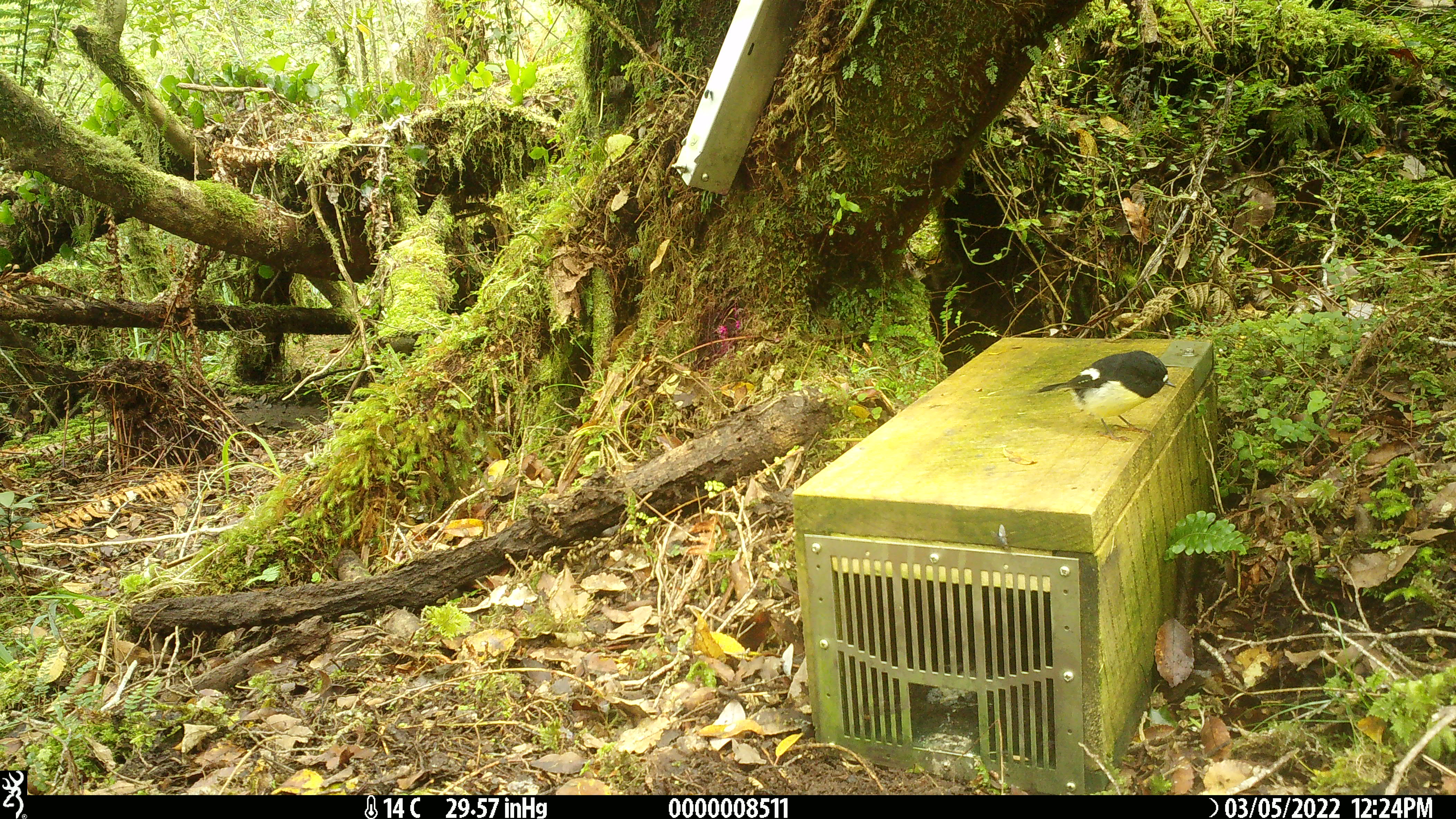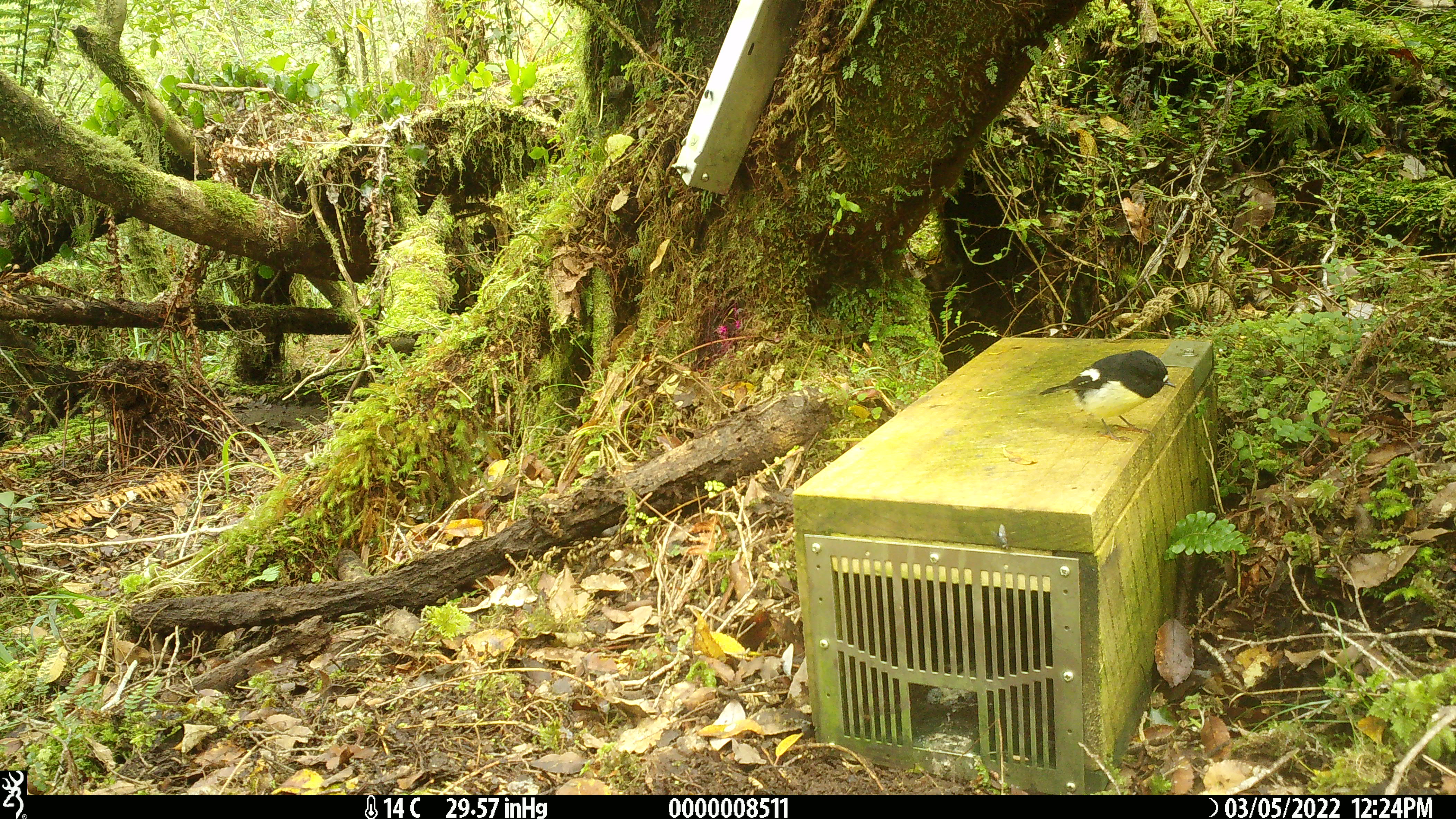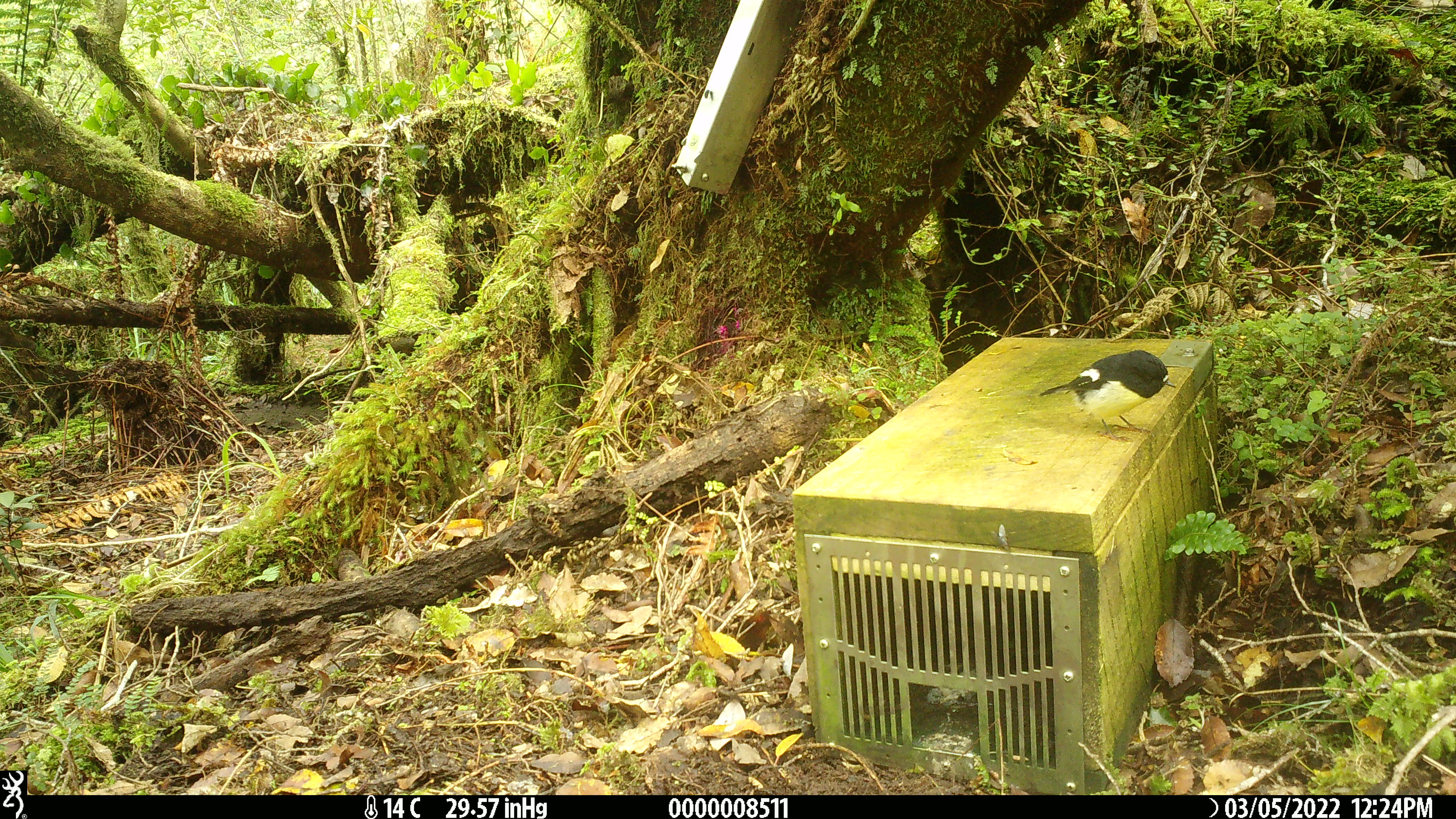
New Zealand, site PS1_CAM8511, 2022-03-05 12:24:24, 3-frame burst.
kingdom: Animalia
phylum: Chordata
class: Aves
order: Passeriformes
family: Petroicidae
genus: Petroica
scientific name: Petroica macrocephala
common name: tomtit